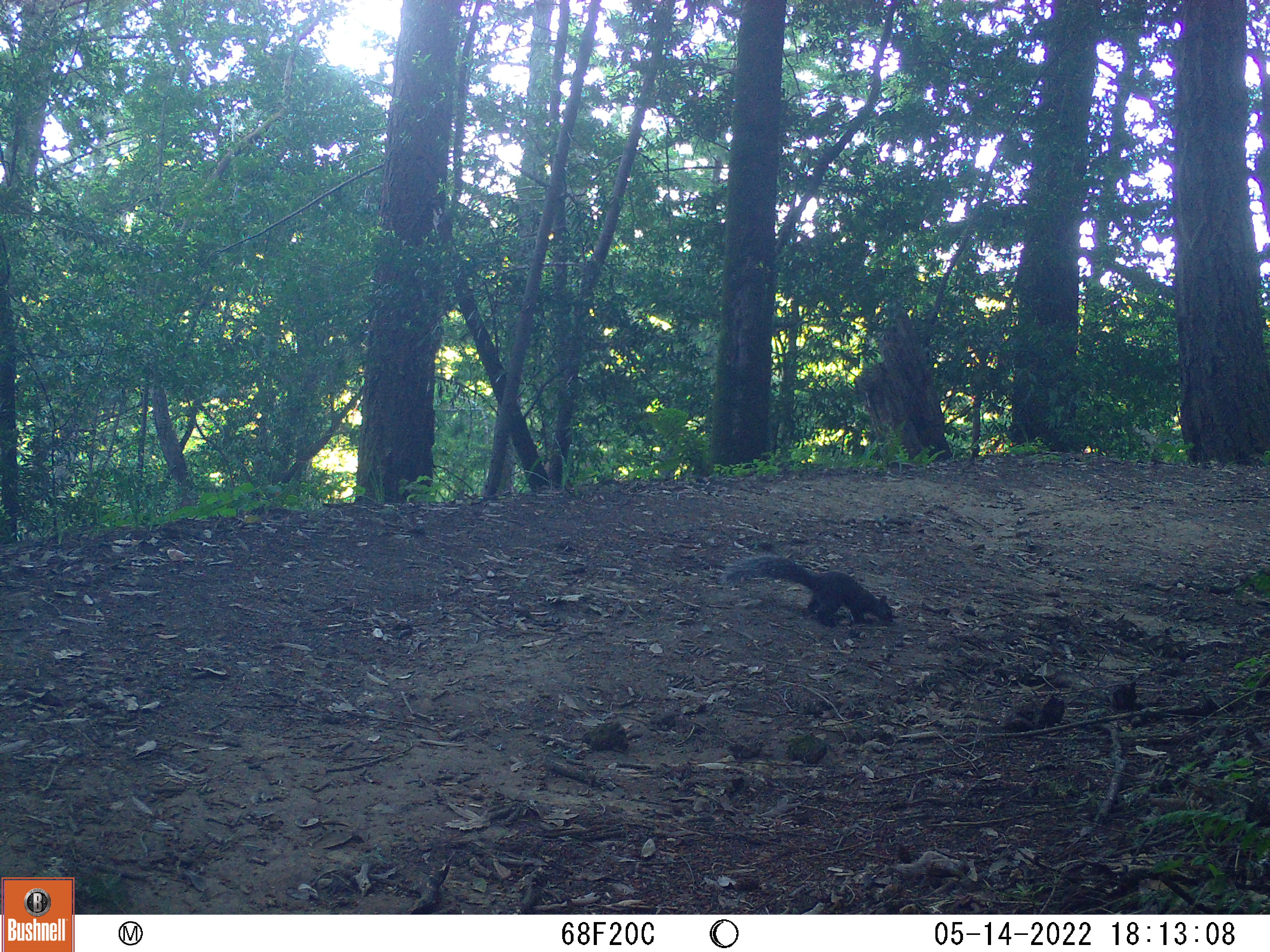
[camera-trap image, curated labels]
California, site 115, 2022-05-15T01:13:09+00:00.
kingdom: Animalia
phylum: Chordata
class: Mammalia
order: Rodentia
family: Sciuridae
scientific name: Sciuridae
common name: squirrel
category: unknown squirrel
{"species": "unknown squirrel (squirrel) (Sciuridae)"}